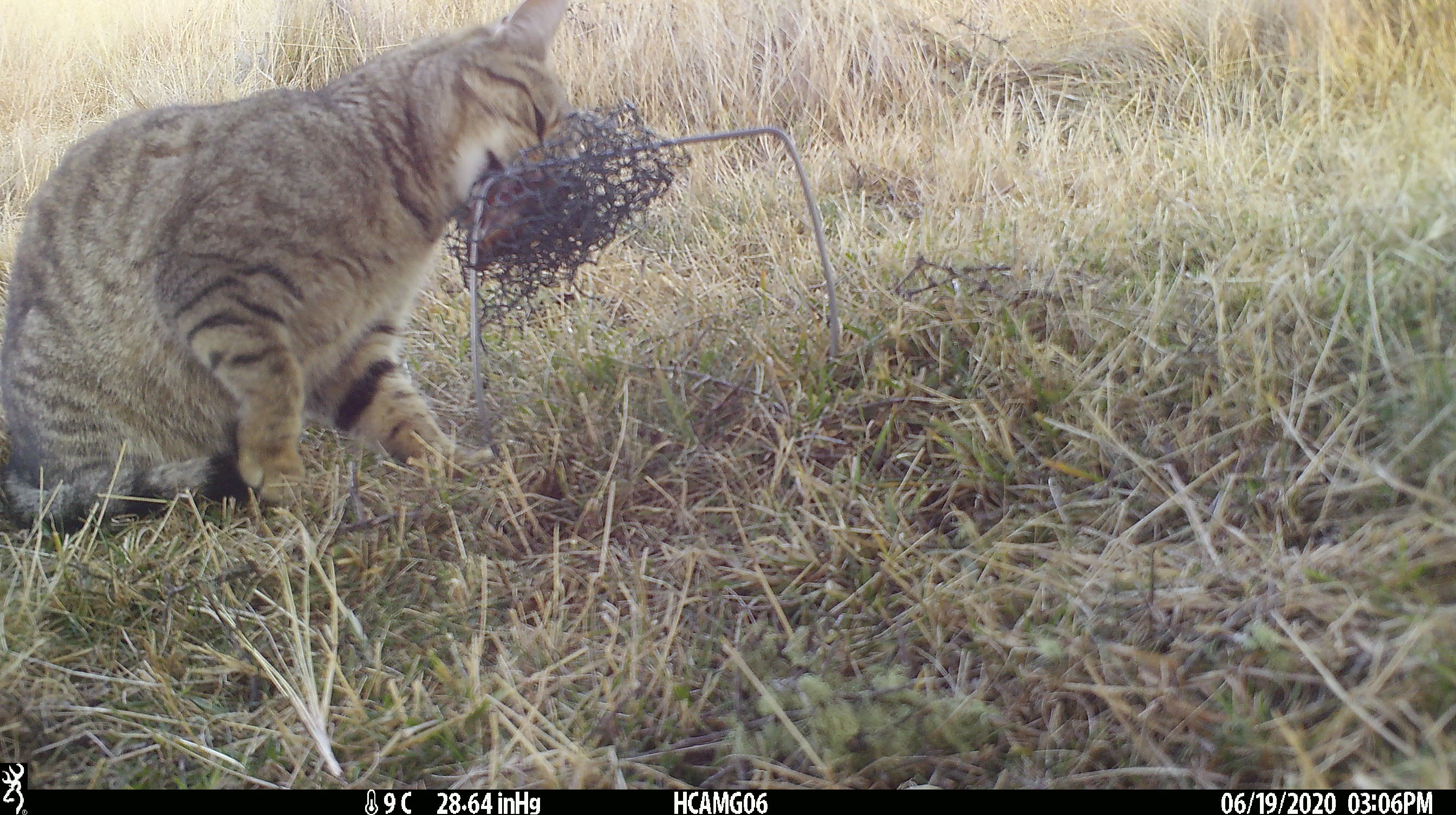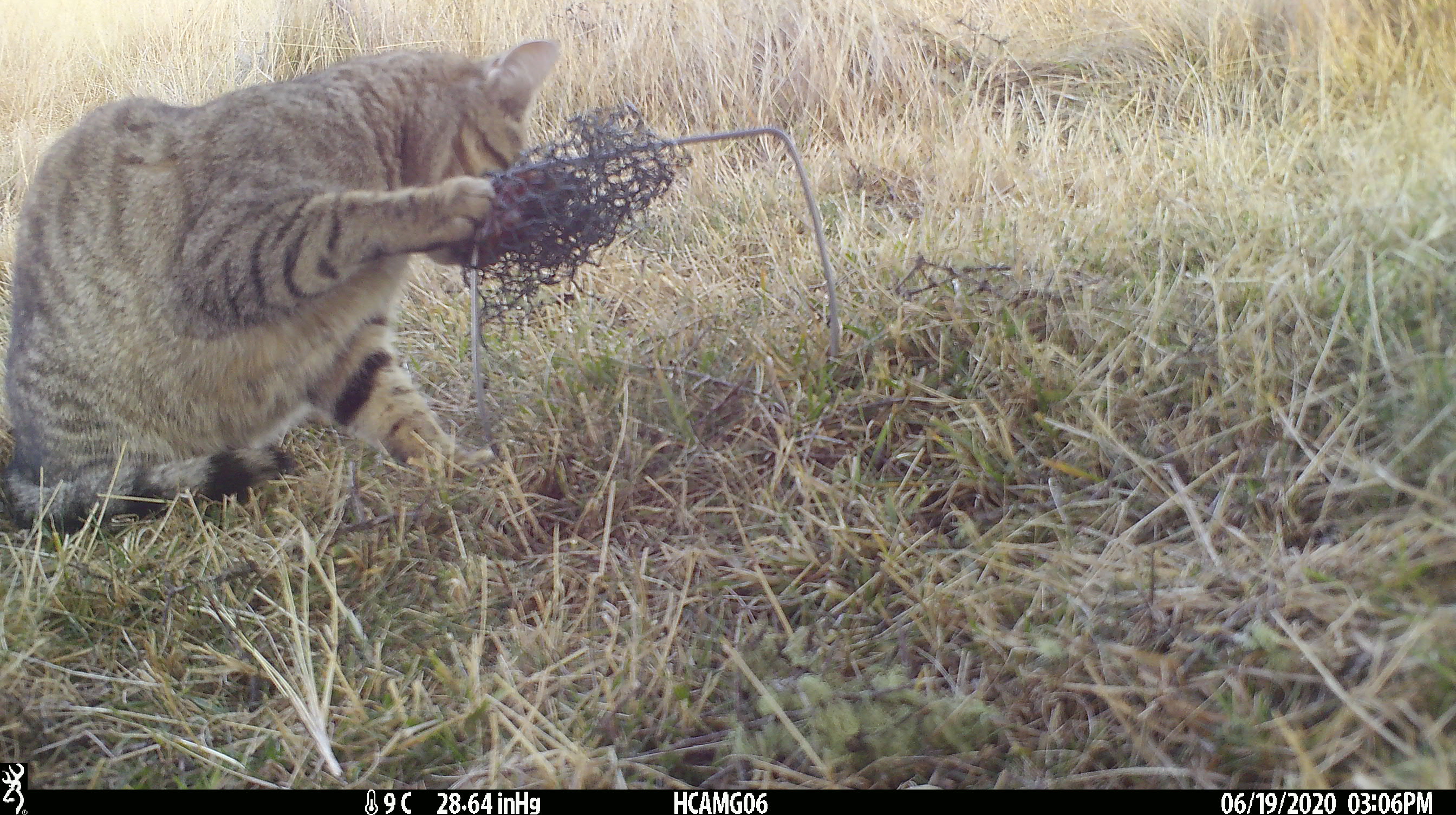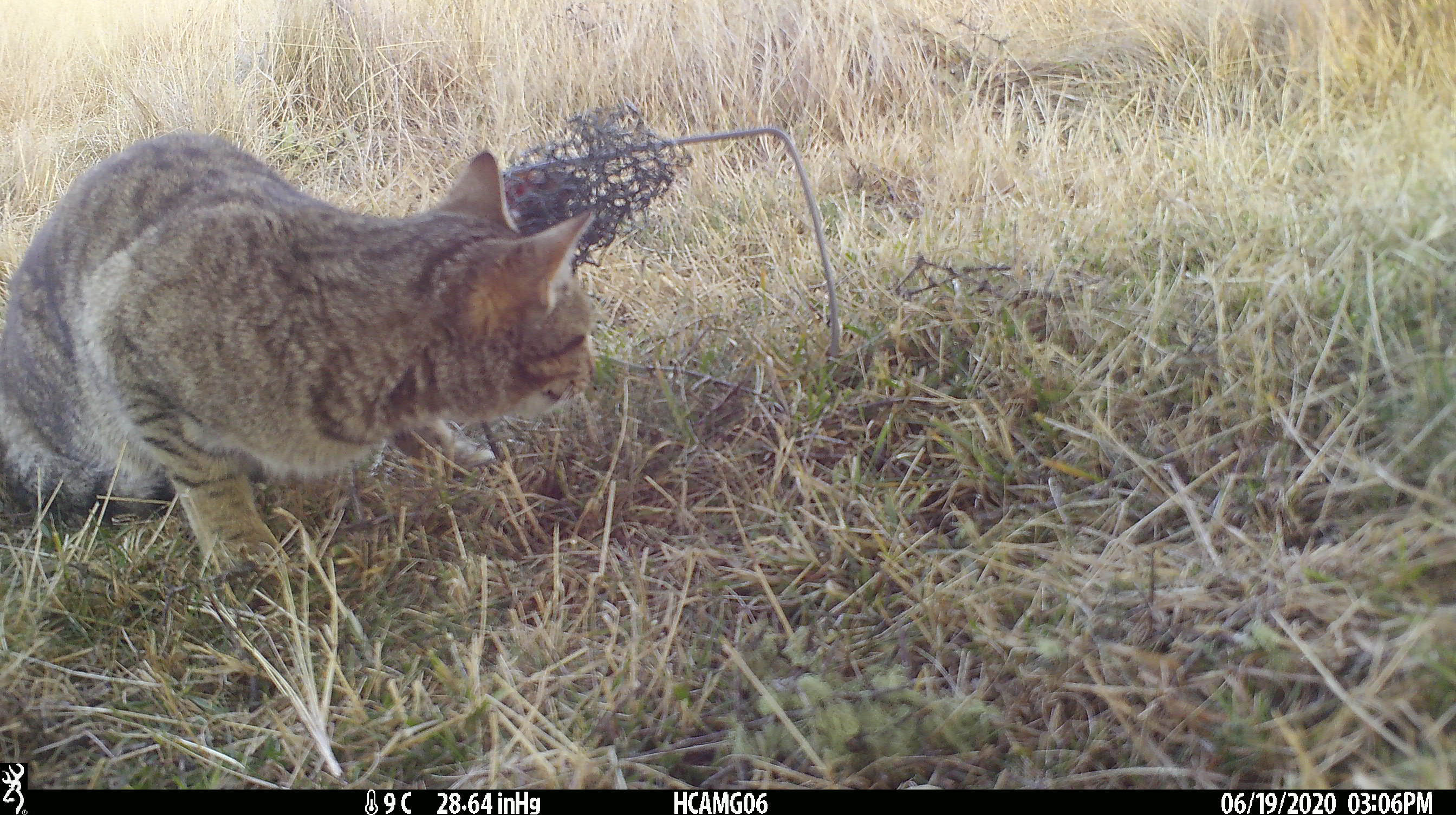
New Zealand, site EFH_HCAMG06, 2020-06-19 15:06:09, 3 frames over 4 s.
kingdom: Animalia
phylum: Chordata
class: Mammalia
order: Carnivora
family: Felidae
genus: Felis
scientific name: Felis catus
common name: domestic cat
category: cat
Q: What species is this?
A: Cat (domestic cat) (Felis catus).